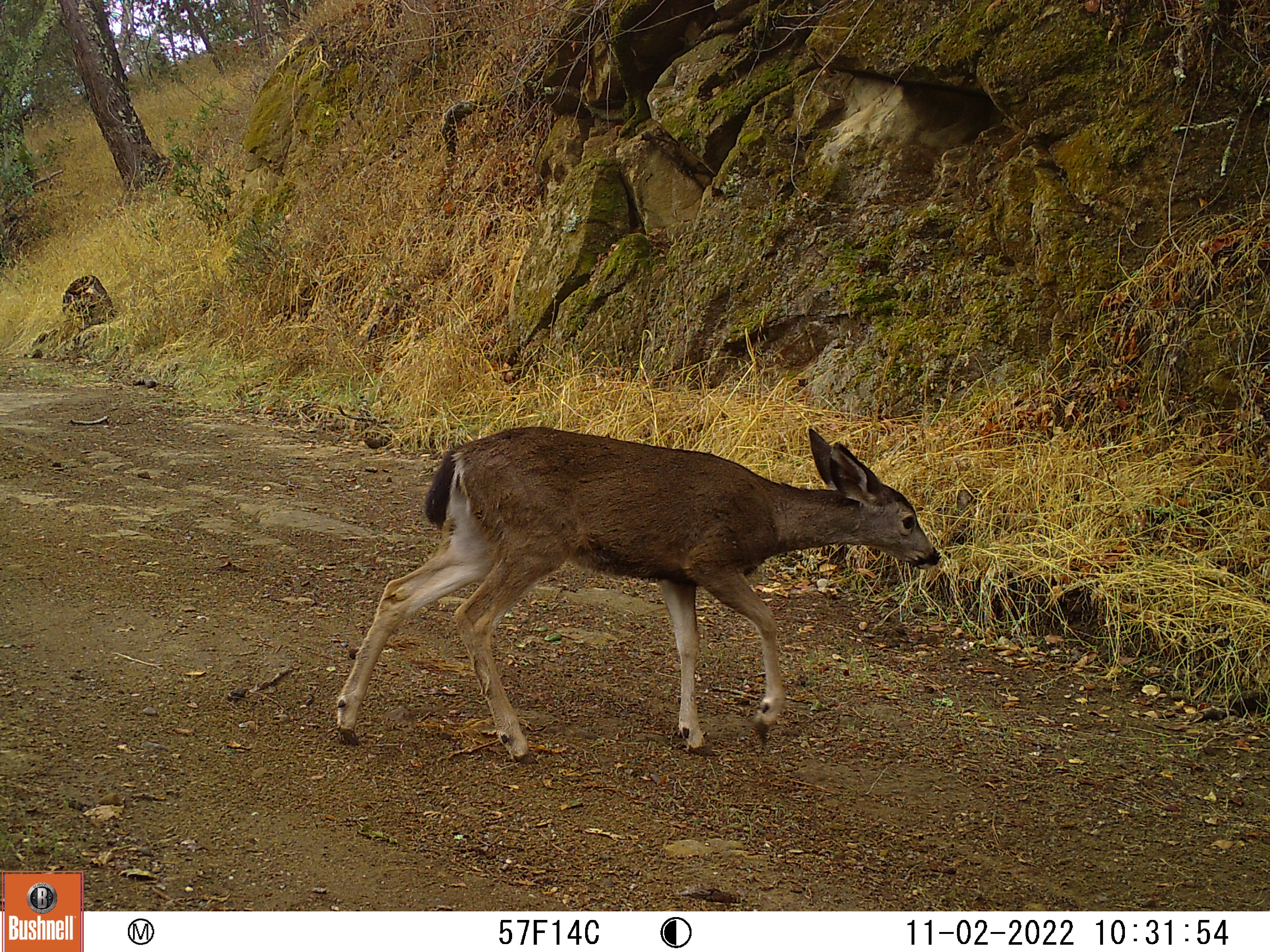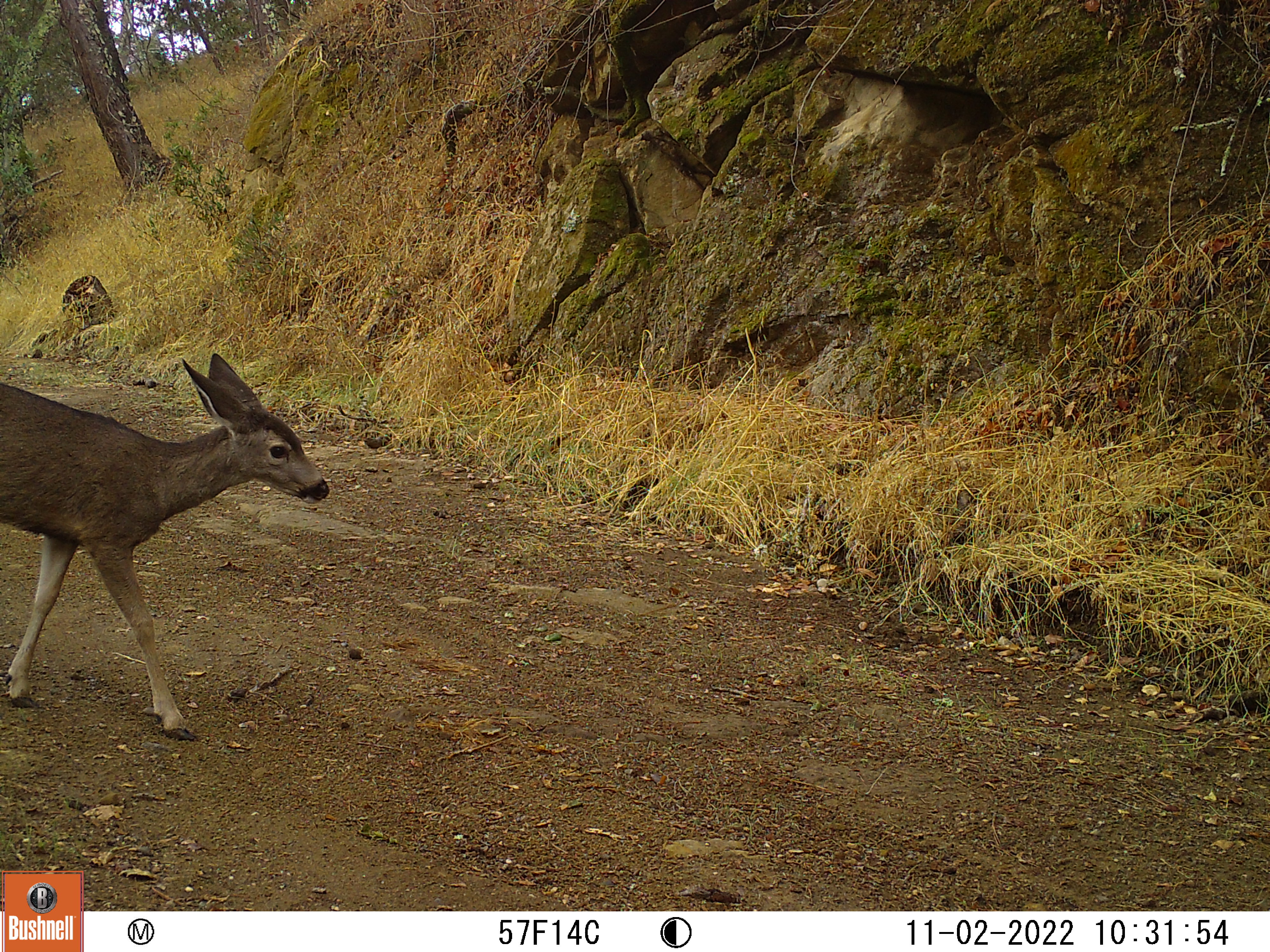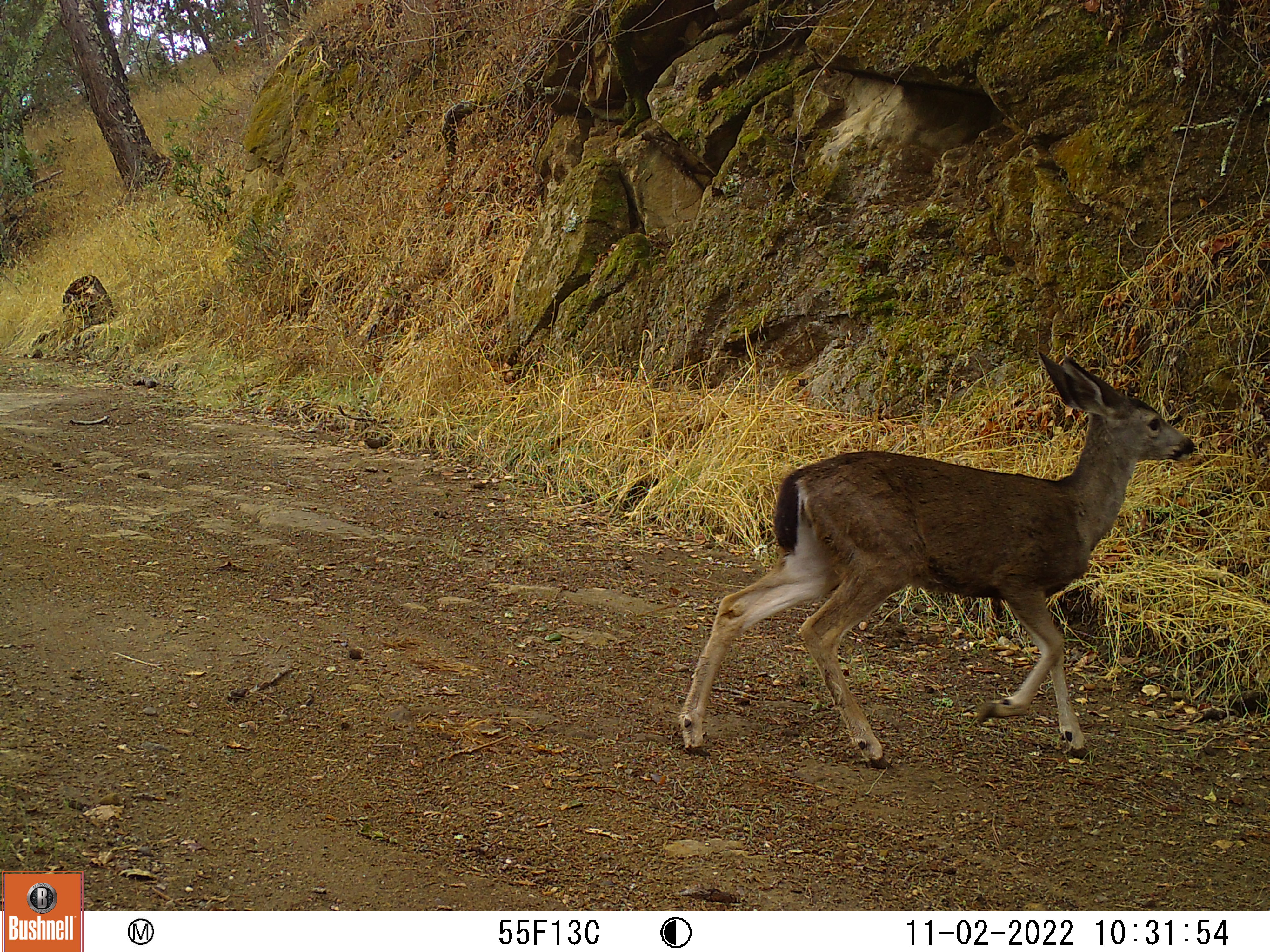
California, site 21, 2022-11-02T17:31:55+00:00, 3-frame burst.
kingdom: Animalia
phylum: Chordata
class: Mammalia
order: Artiodactyla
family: Cervidae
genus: Odocoileus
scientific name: Odocoileus hemionus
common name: mule deer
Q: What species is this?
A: Mule deer (Odocoileus hemionus).